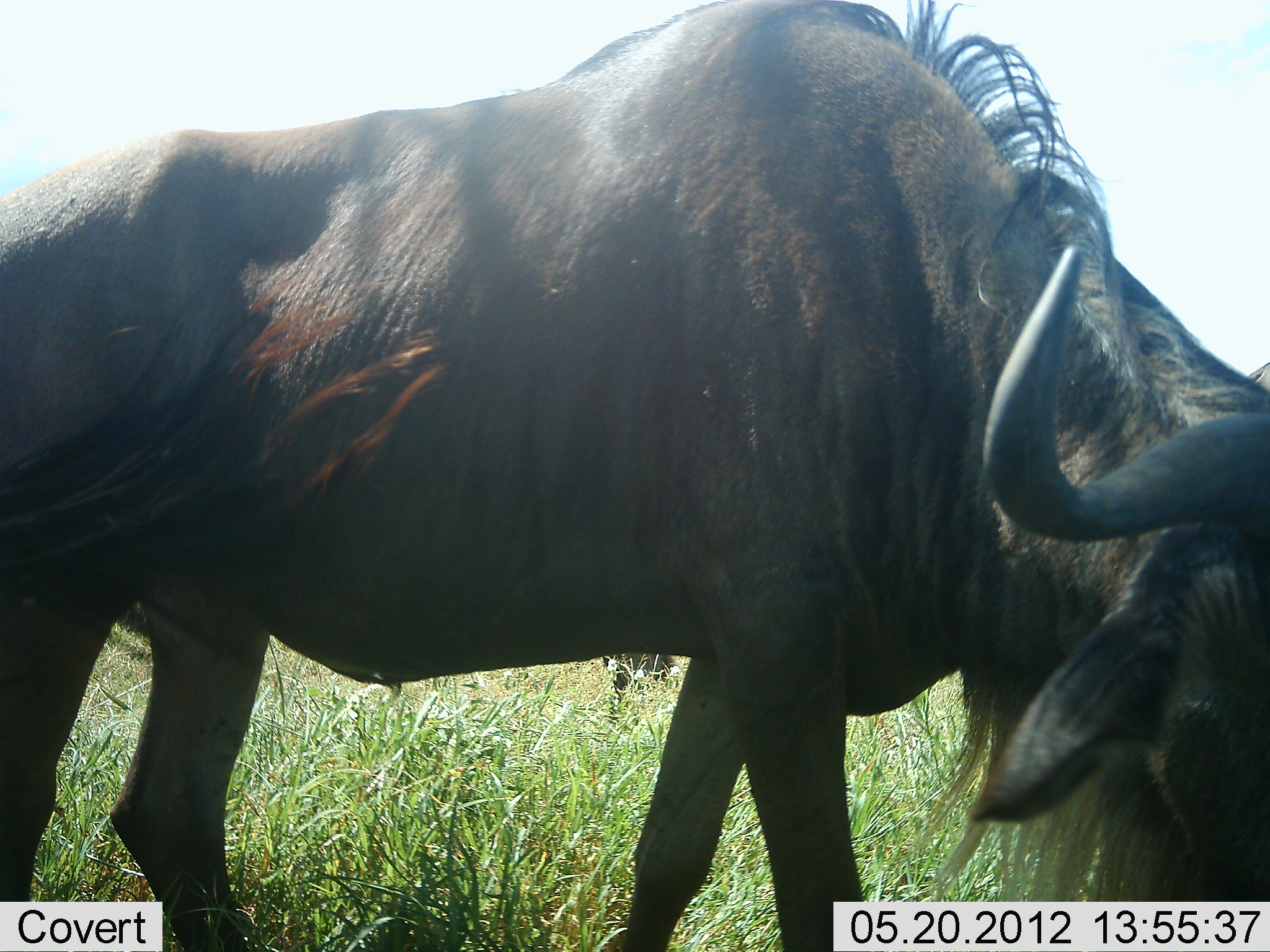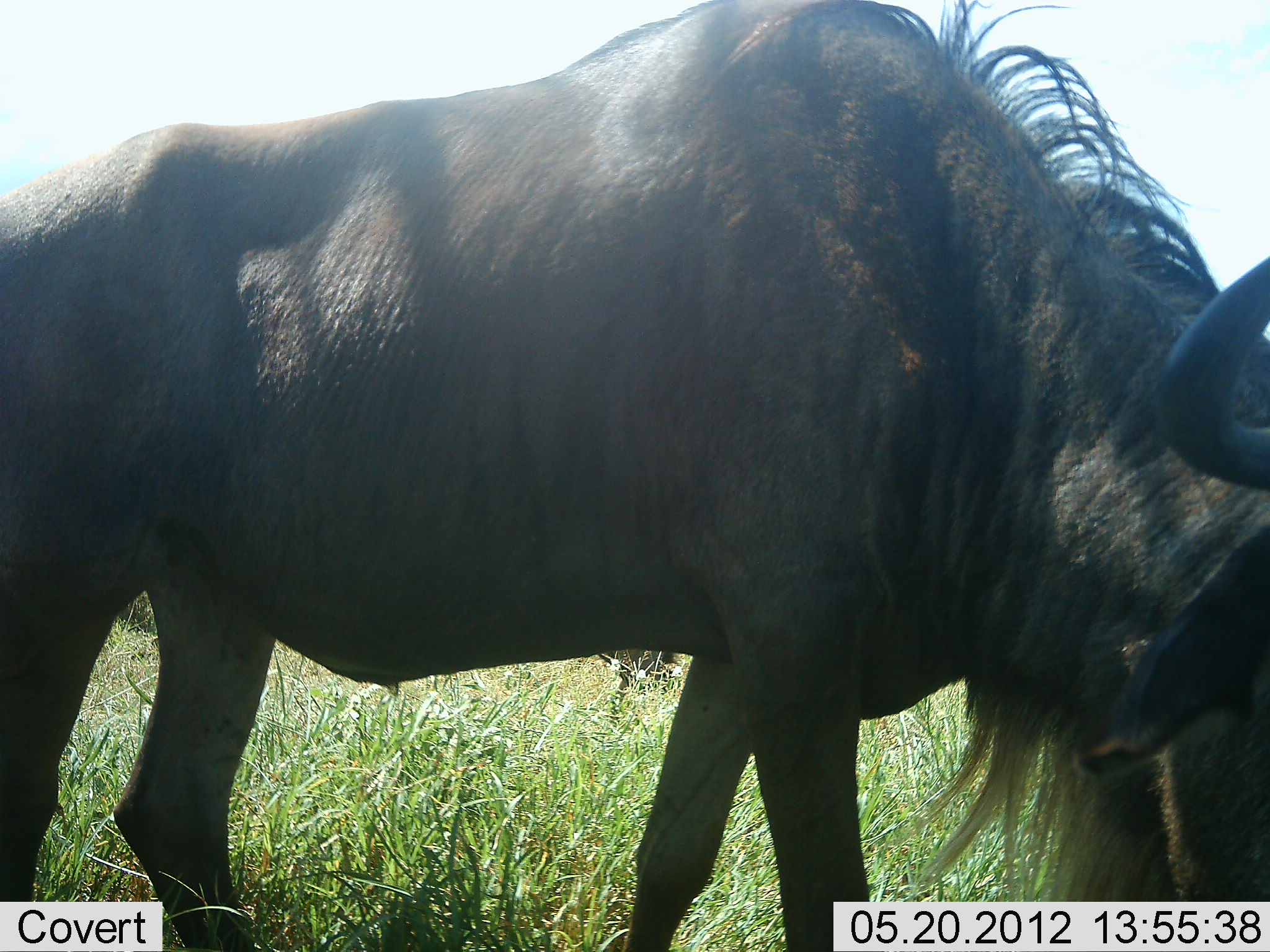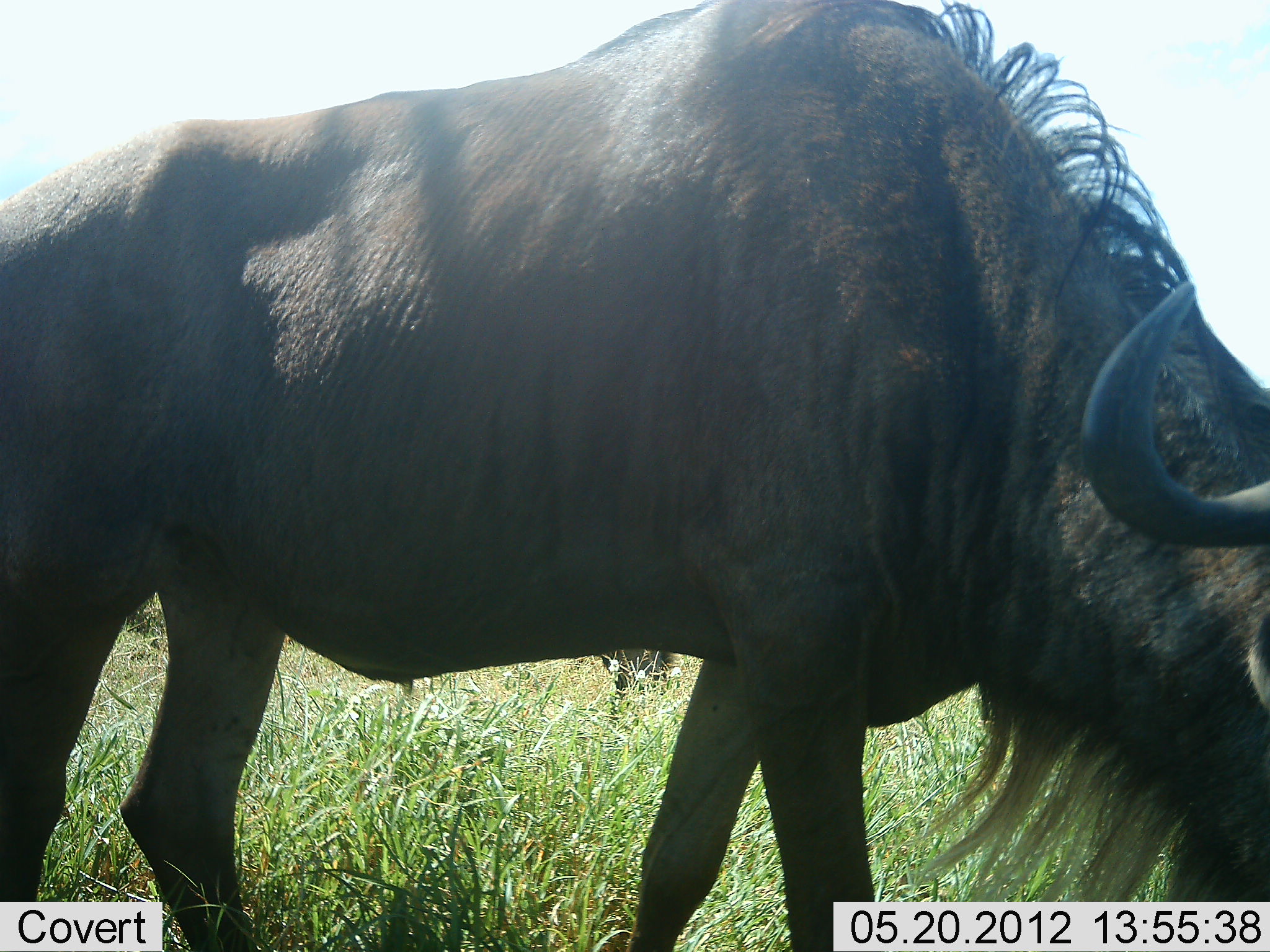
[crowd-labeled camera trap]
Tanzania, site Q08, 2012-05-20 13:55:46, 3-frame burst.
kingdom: Animalia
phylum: Chordata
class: Mammalia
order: Artiodactyla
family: Bovidae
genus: Connochaetes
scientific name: Connochaetes taurinus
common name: blue wildebeest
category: wildebeest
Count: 2.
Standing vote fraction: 30%.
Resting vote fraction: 0%.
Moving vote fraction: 0%.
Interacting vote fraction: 0%.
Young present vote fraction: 0%.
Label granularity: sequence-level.